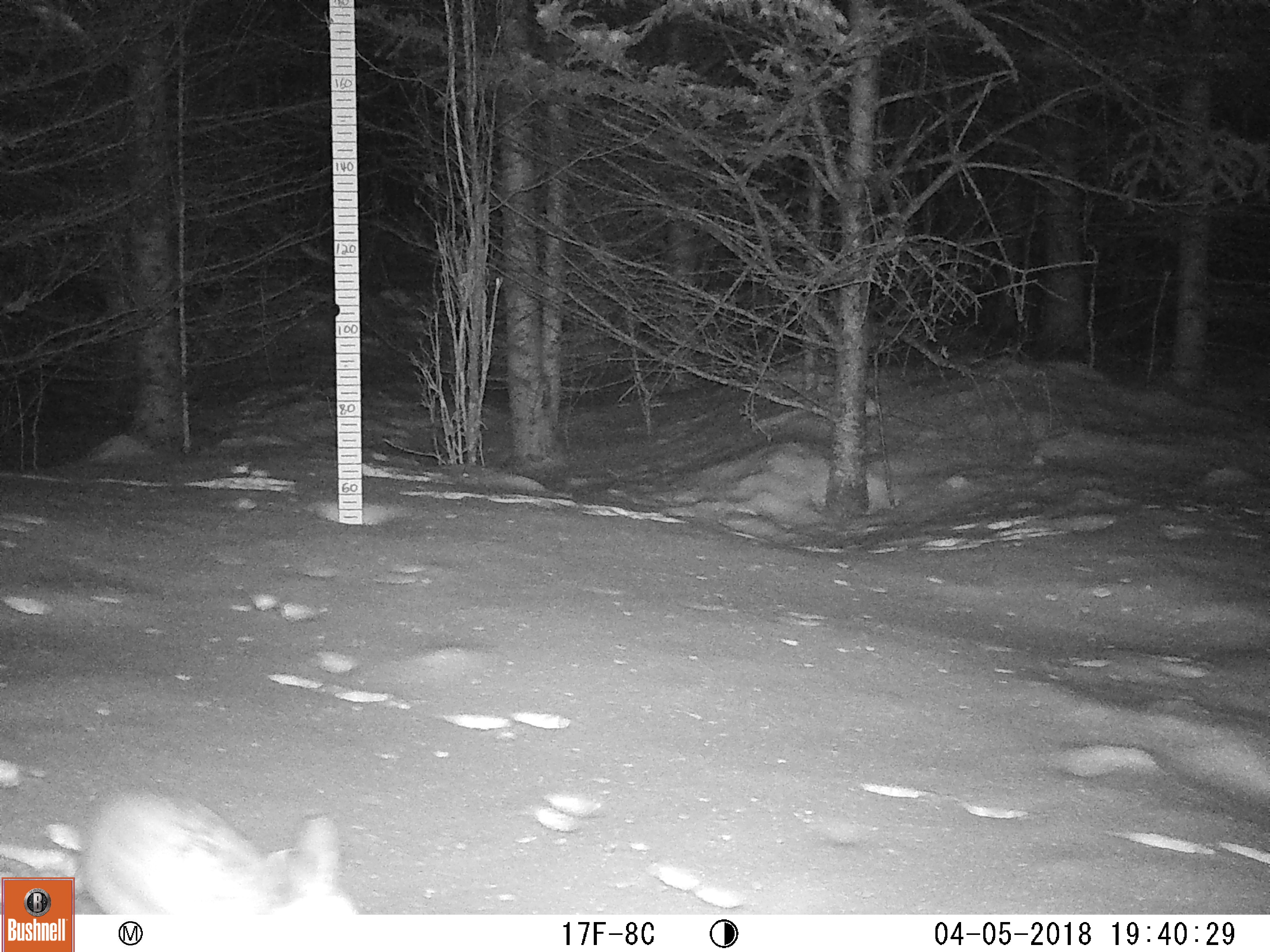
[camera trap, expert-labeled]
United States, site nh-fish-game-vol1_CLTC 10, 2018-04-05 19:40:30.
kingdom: Animalia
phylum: Chordata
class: Mammalia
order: Lagomorpha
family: Leporidae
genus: Lepus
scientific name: Lepus americanus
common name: snowshoe hare